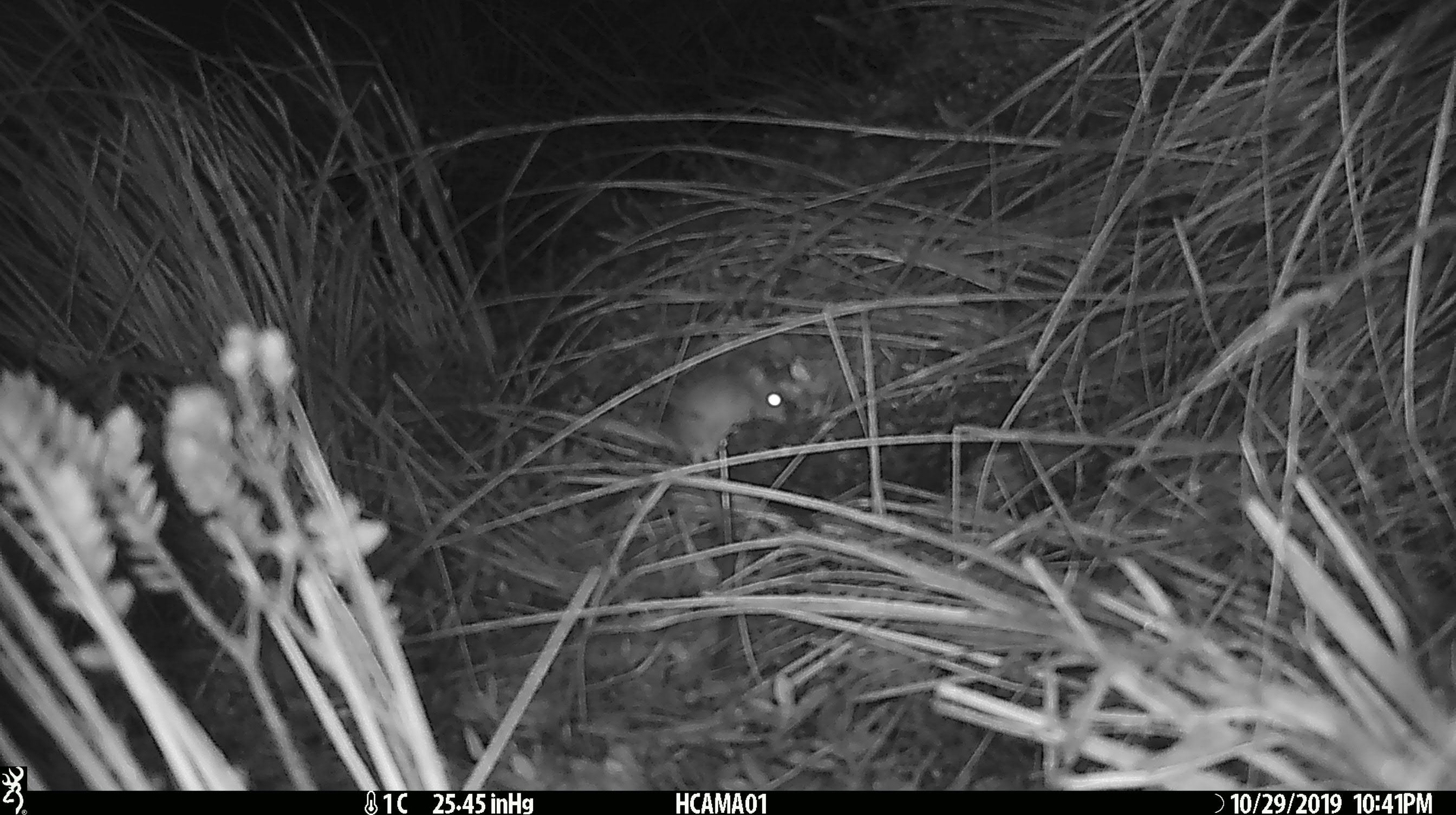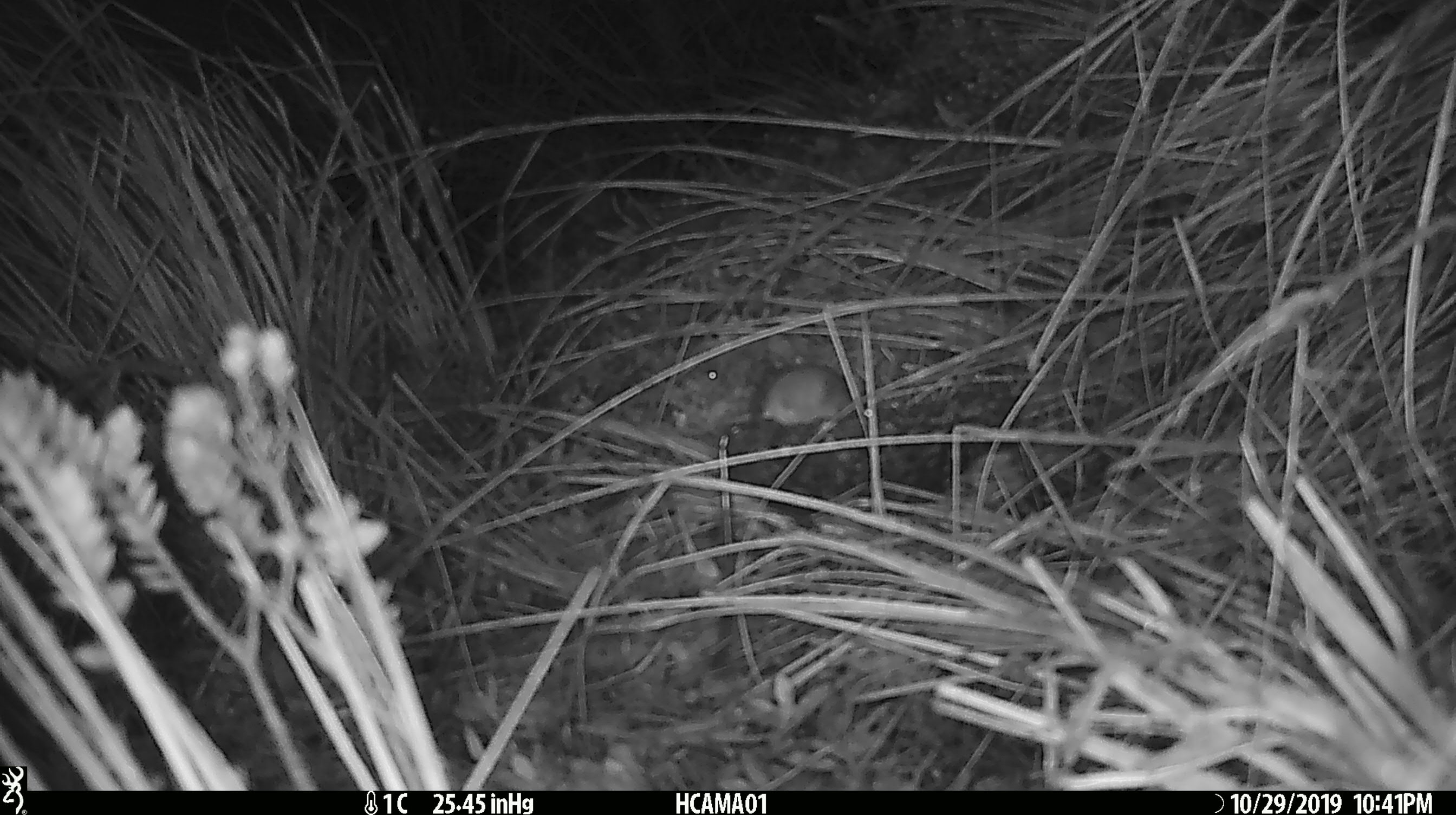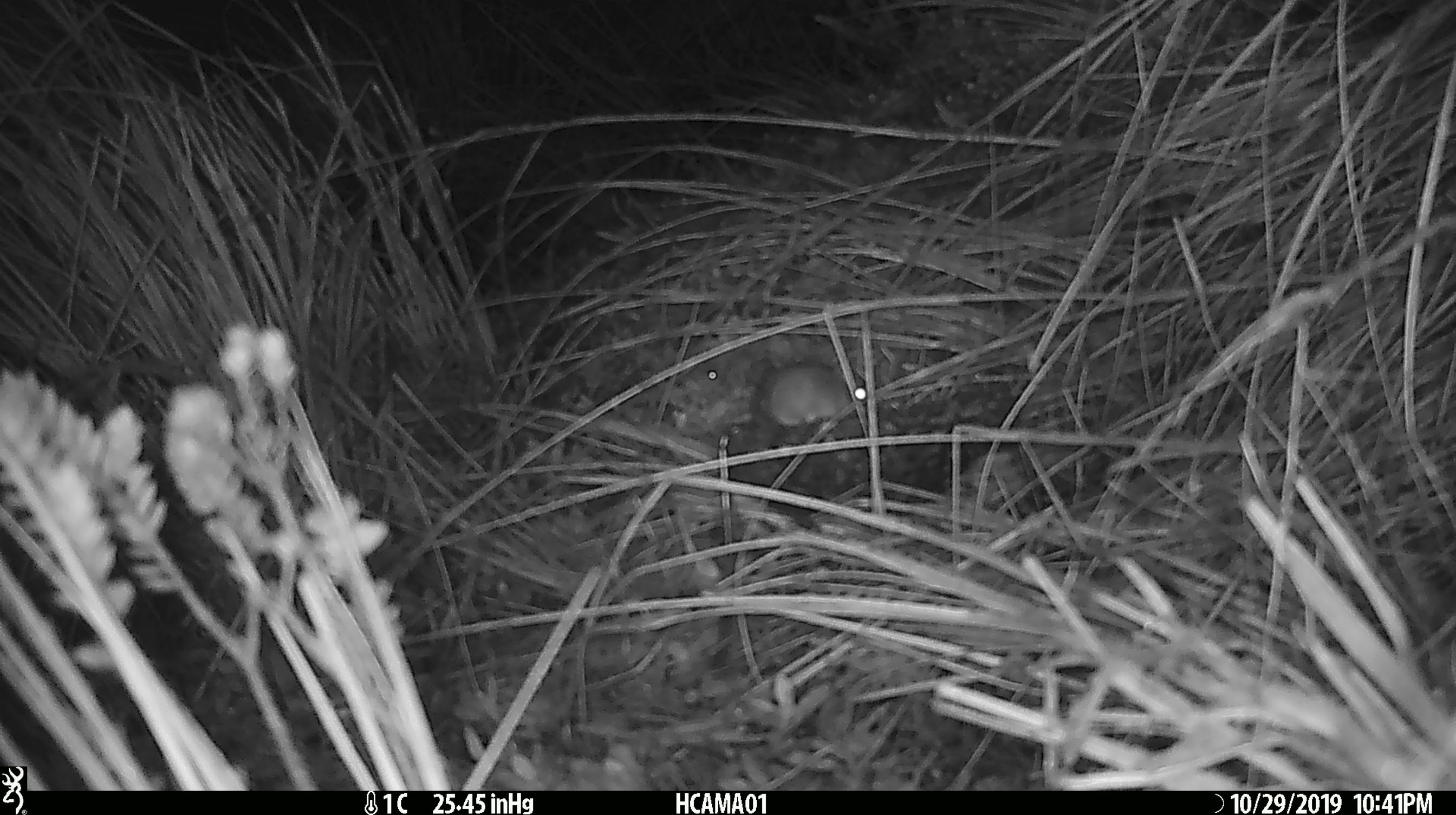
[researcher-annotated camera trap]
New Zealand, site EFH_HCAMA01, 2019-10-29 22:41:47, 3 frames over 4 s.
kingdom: Animalia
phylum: Chordata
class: Mammalia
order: Rodentia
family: Muridae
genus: Mus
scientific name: Mus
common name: mouse